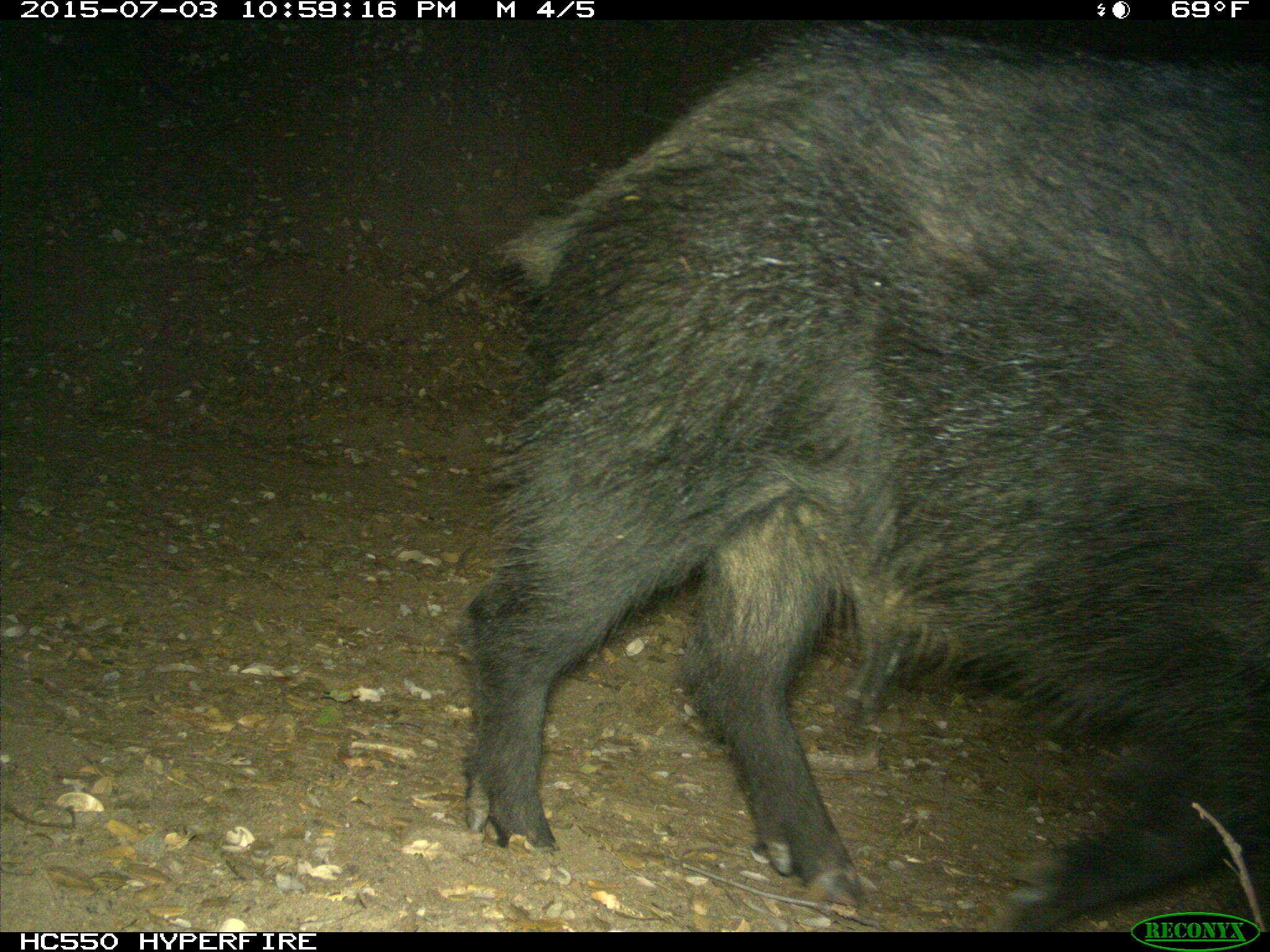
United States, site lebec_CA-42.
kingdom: Animalia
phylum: Chordata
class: Mammalia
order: Artiodactyla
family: Suidae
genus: Sus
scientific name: Sus scrofa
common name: wild boar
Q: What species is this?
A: Sus scrofa (wild boar).